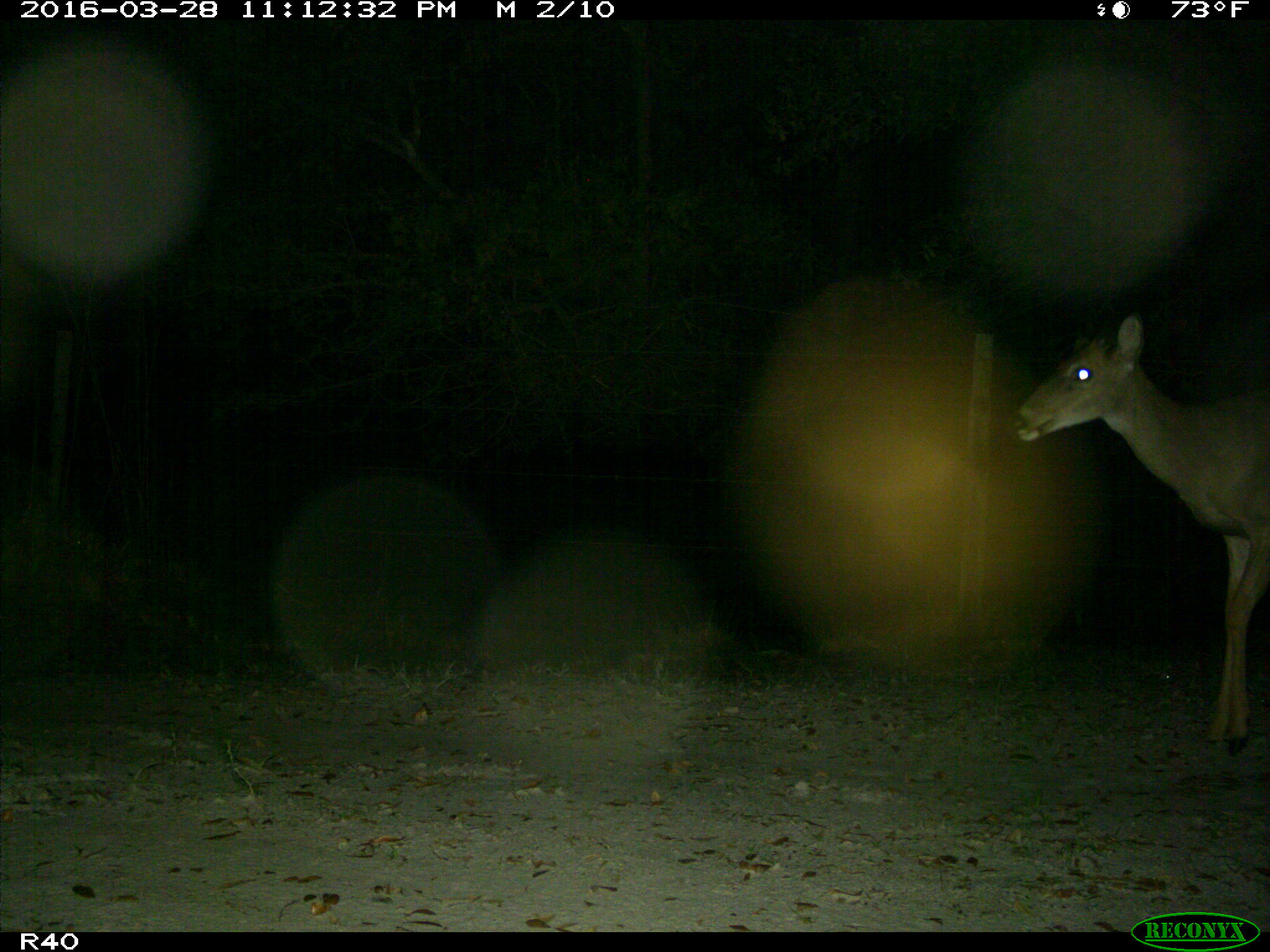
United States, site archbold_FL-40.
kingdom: Animalia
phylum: Chordata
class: Mammalia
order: Artiodactyla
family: Cervidae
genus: Odocoileus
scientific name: Odocoileus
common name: deer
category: unidentified deer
Unidentified deer (deer) (Odocoileus).